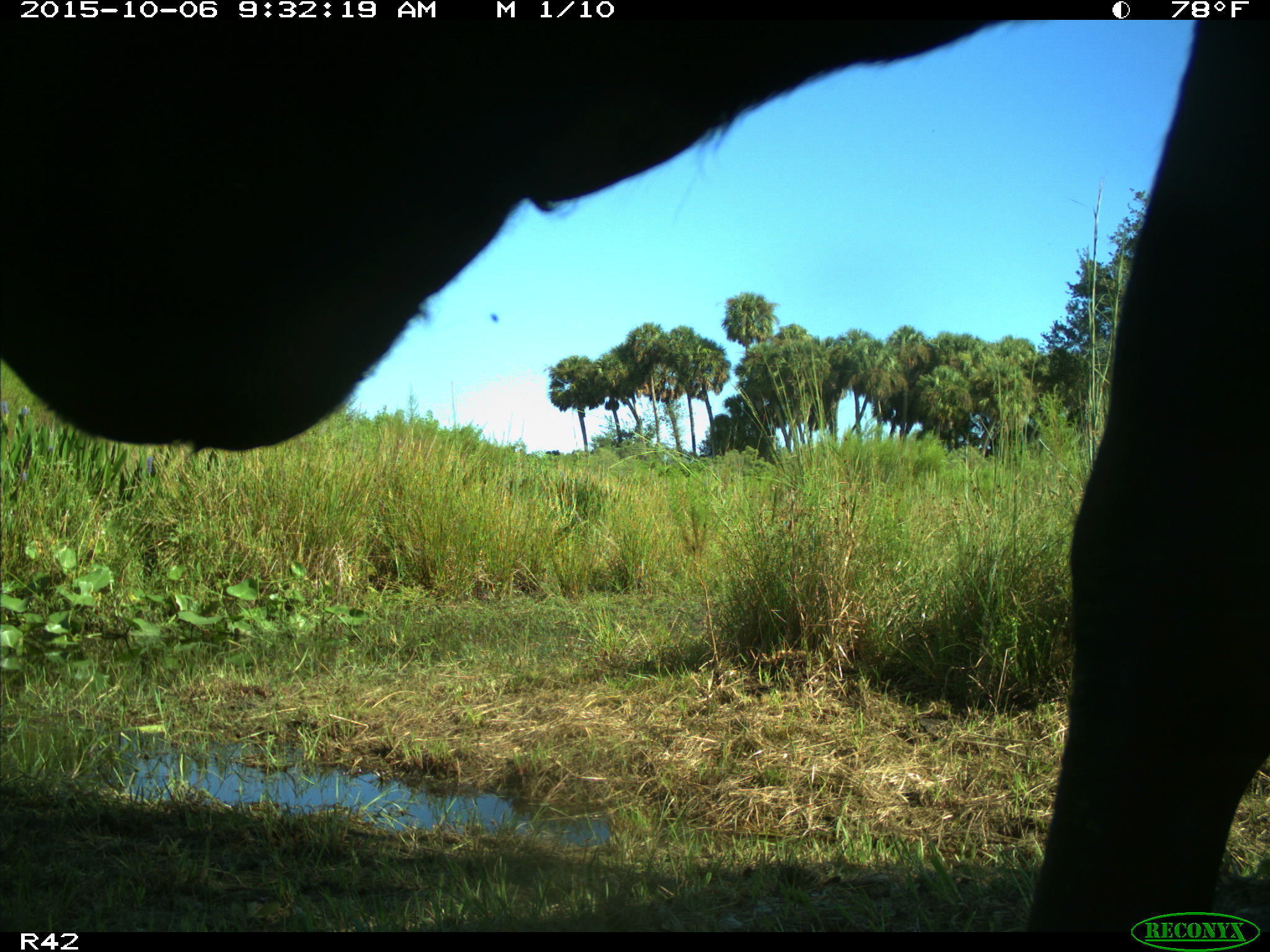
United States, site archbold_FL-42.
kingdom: Animalia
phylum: Chordata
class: Mammalia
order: Artiodactyla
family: Bovidae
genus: Bos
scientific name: Bos taurus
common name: domestic cow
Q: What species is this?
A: Bos taurus (domestic cow).